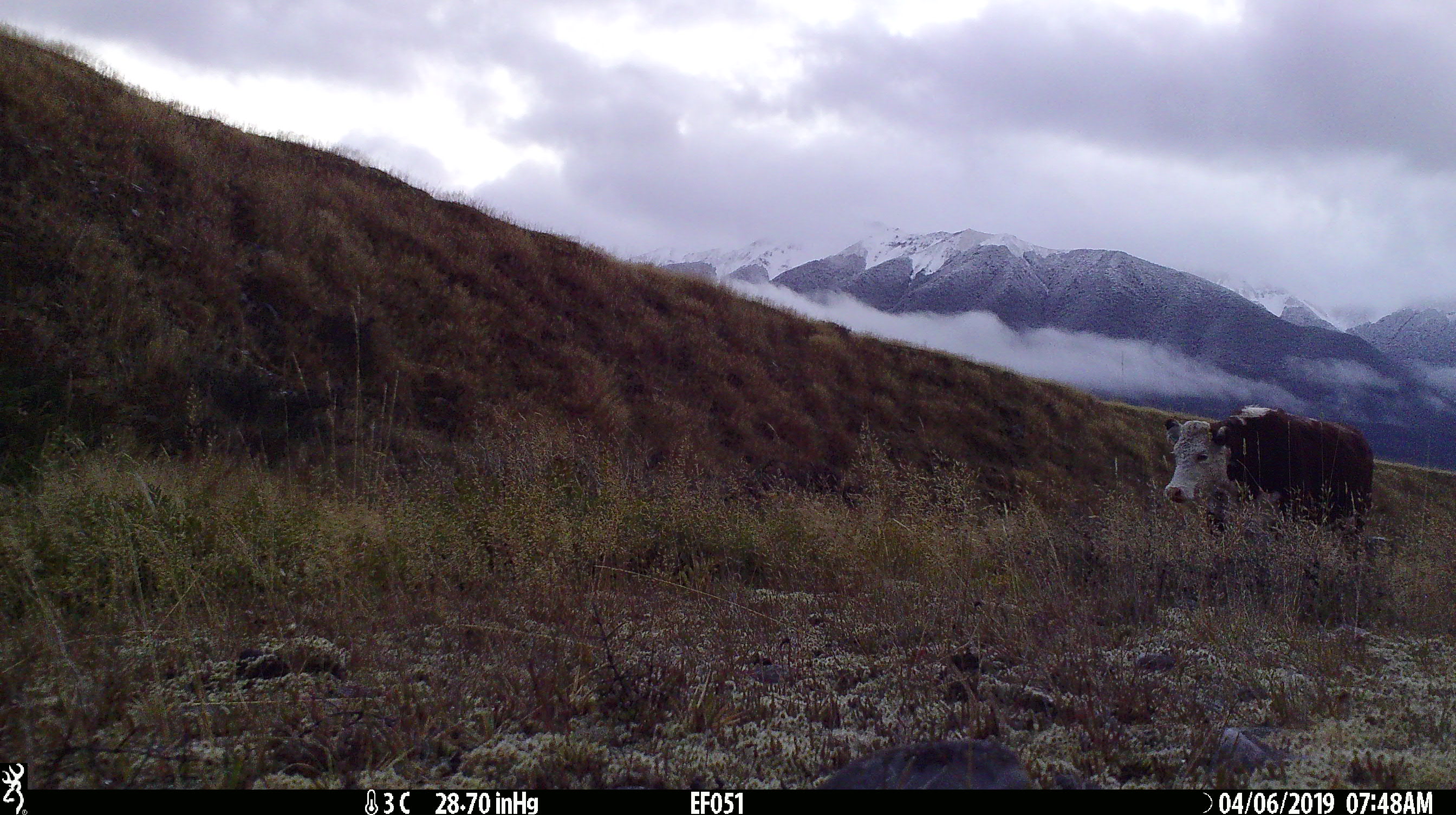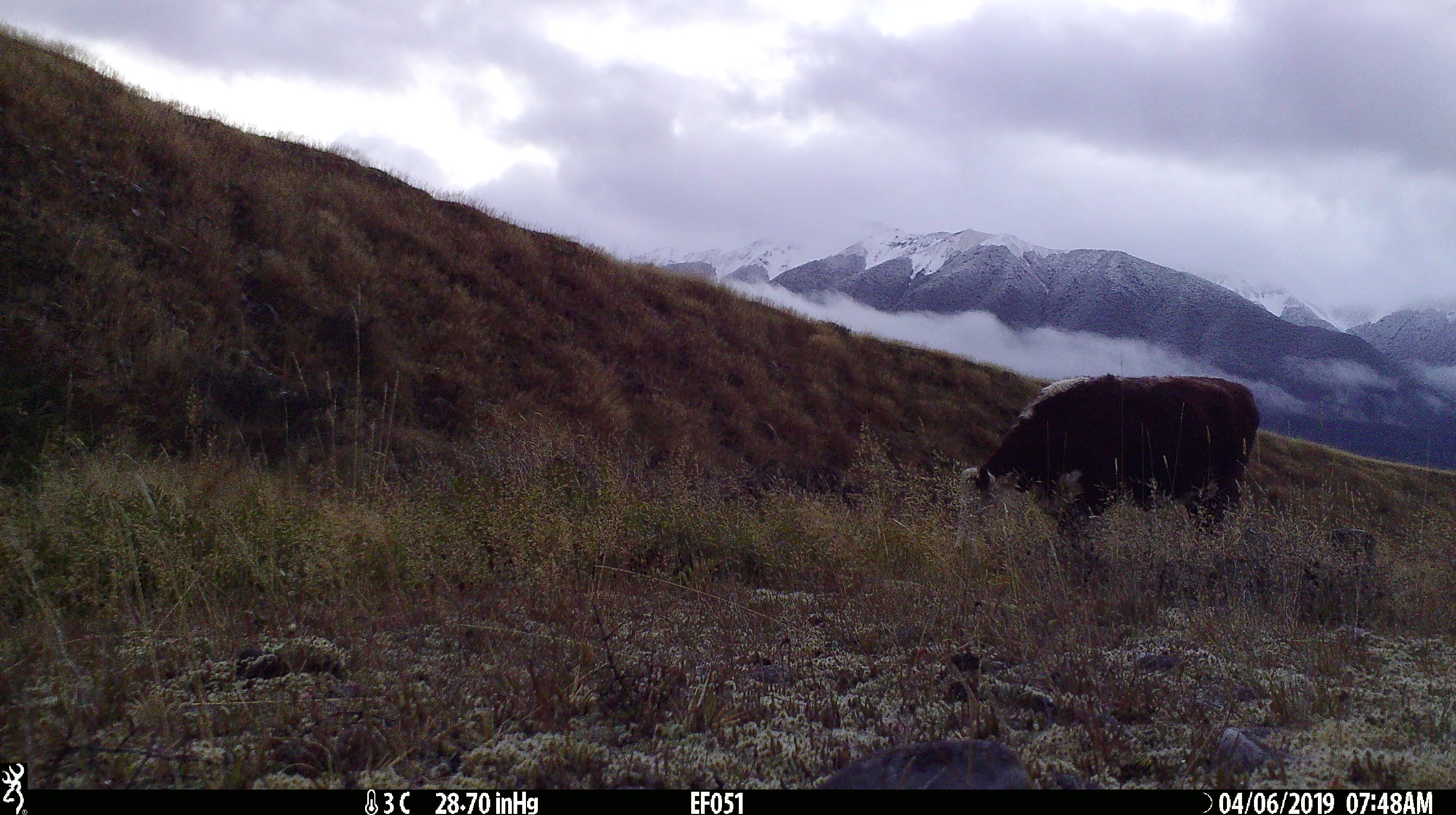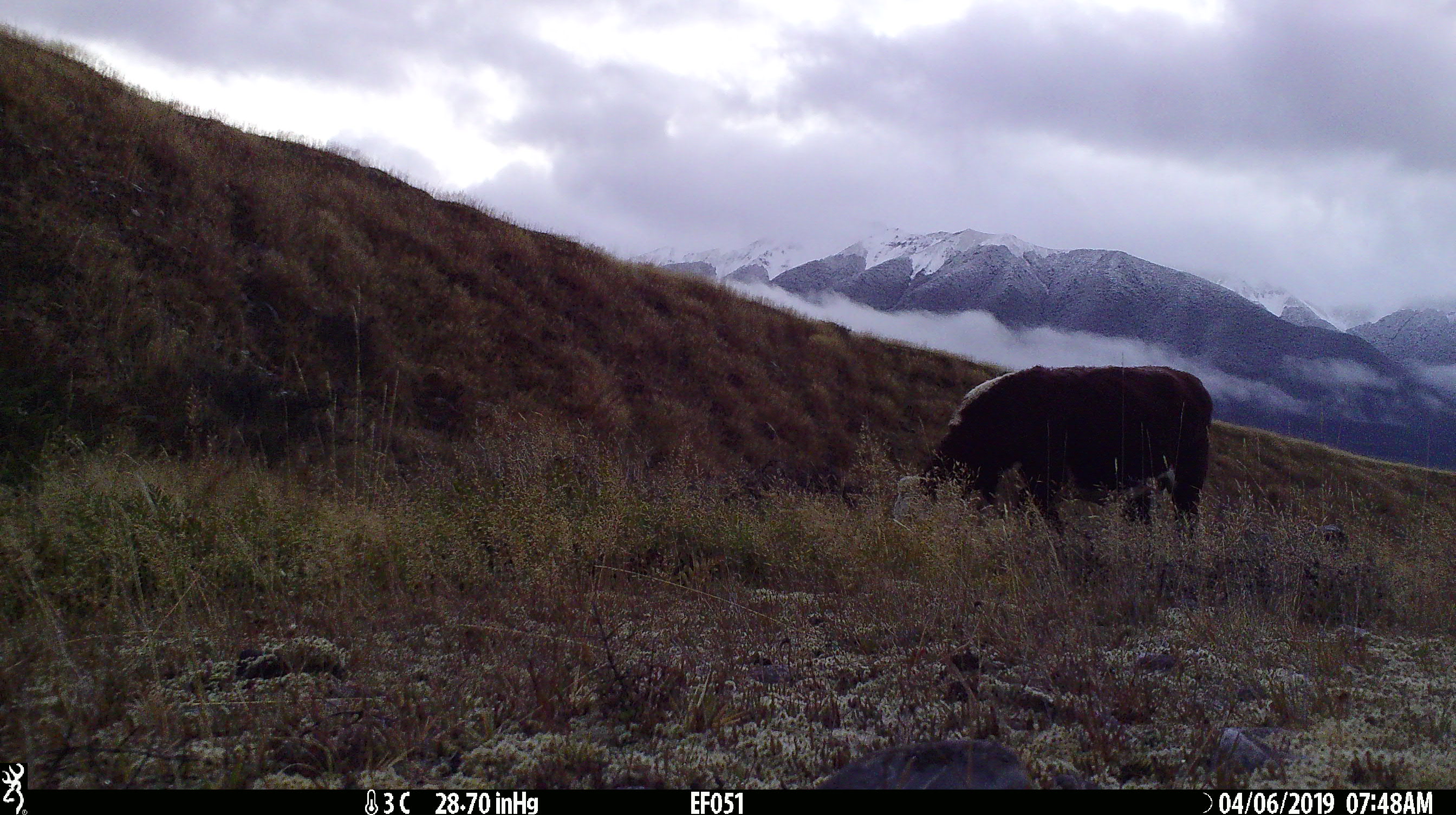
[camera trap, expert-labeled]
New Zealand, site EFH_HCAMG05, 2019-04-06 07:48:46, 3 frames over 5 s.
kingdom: Animalia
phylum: Chordata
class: Mammalia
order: Artiodactyla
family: Bovidae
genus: Bos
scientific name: Bos taurus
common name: domestic cow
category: cow